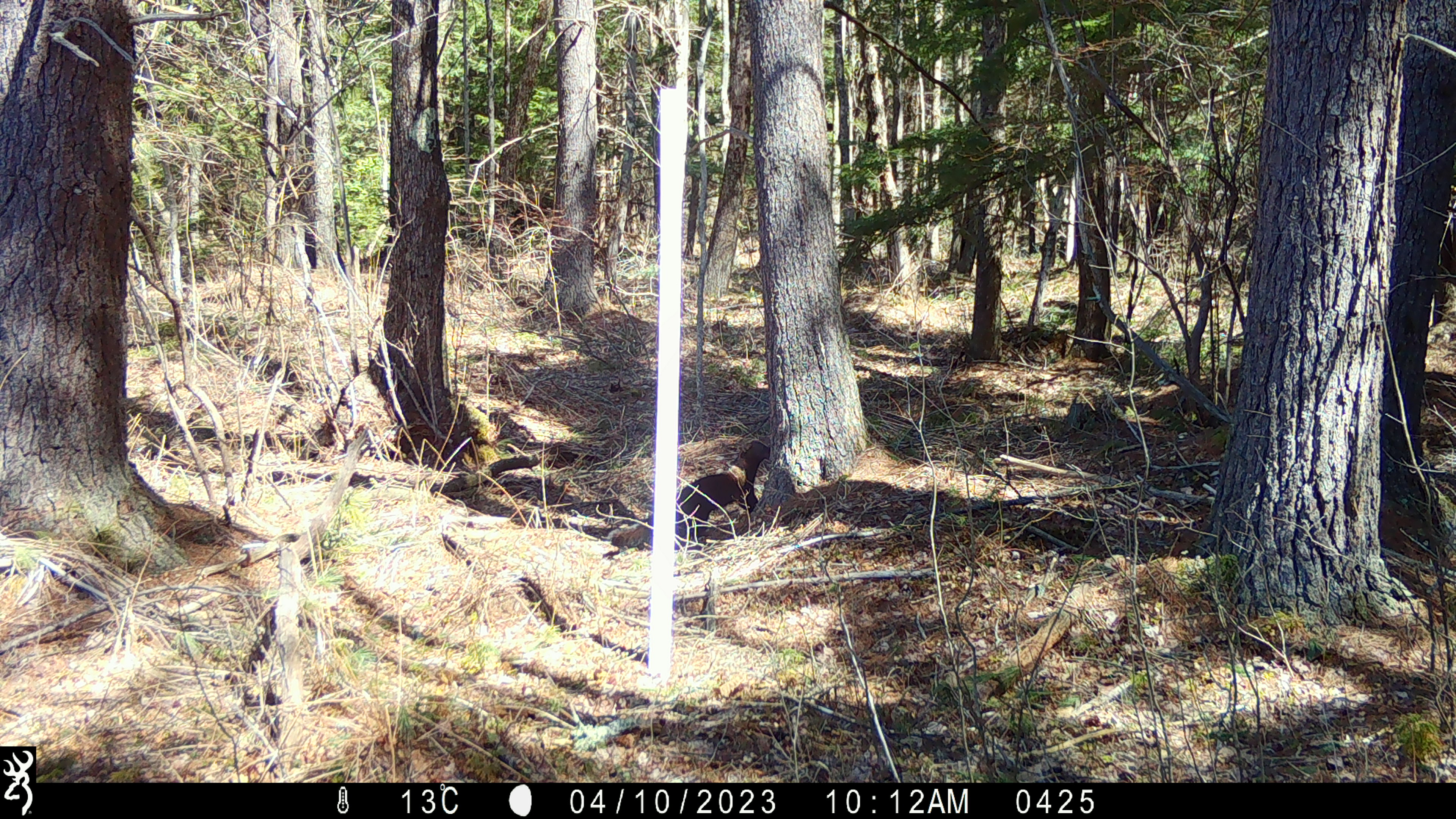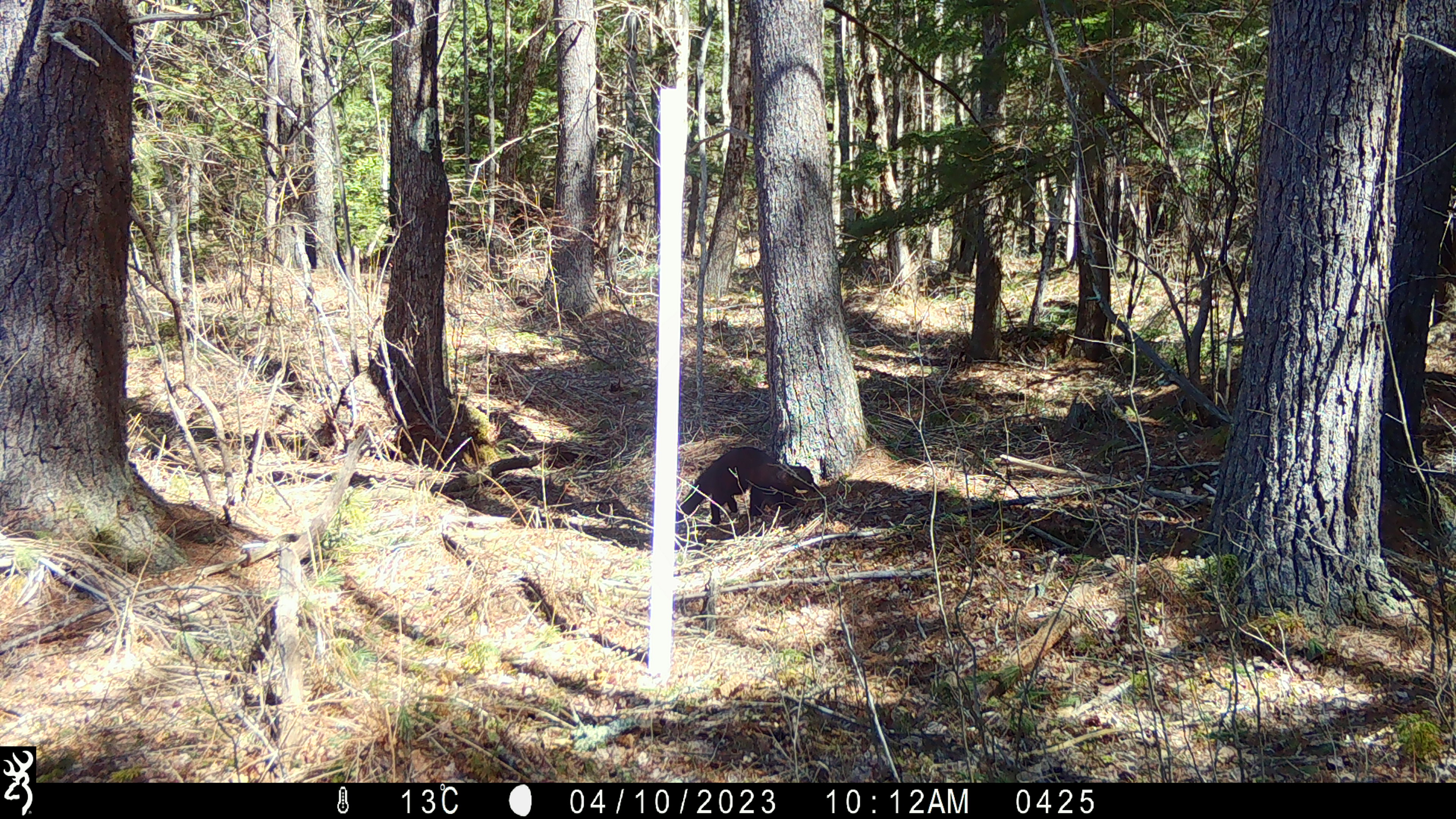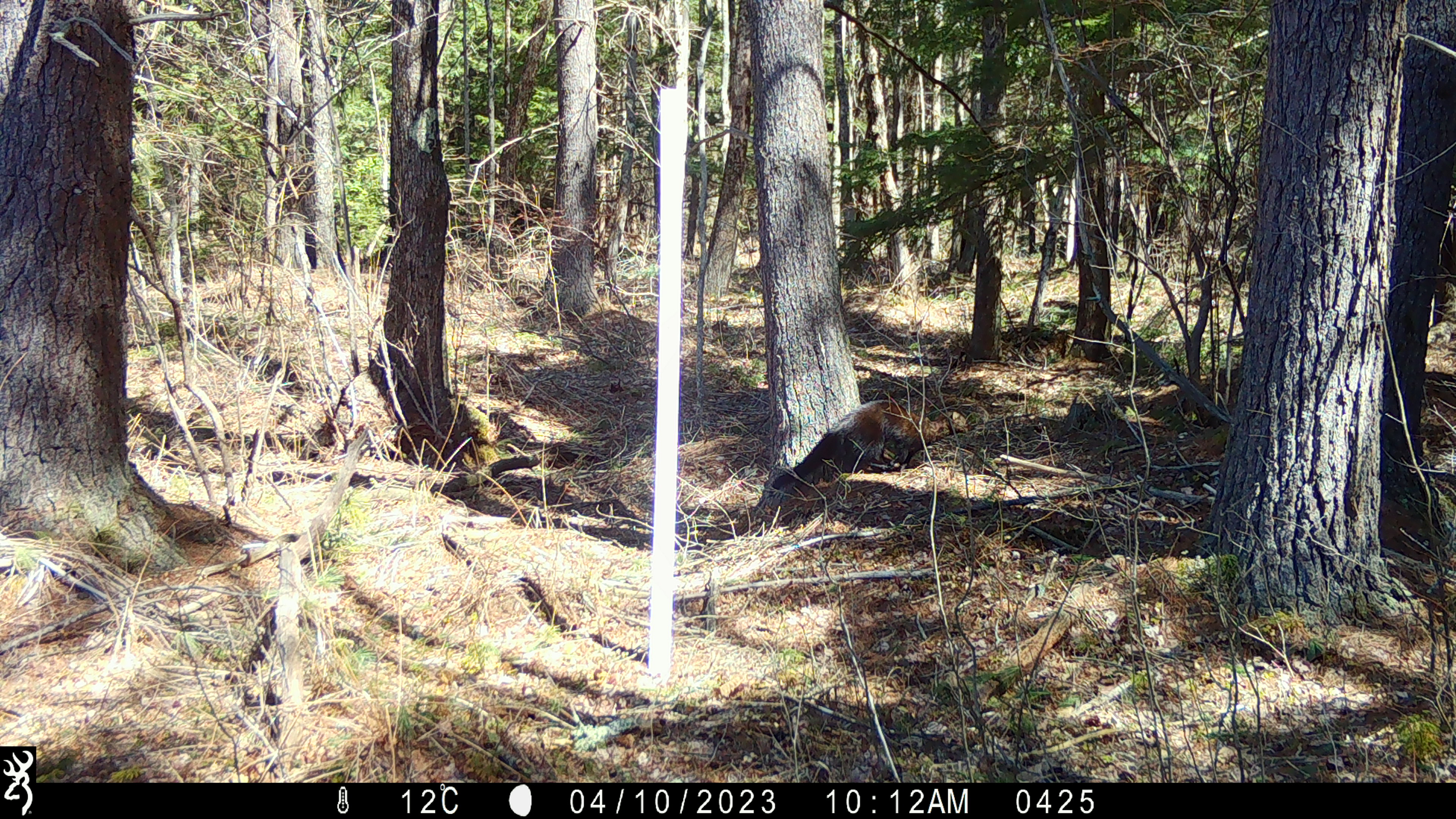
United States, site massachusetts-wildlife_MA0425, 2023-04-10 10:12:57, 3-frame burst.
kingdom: Animalia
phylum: Chordata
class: Mammalia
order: Carnivora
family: Mustelidae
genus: Pekania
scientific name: Pekania pennanti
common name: fisher